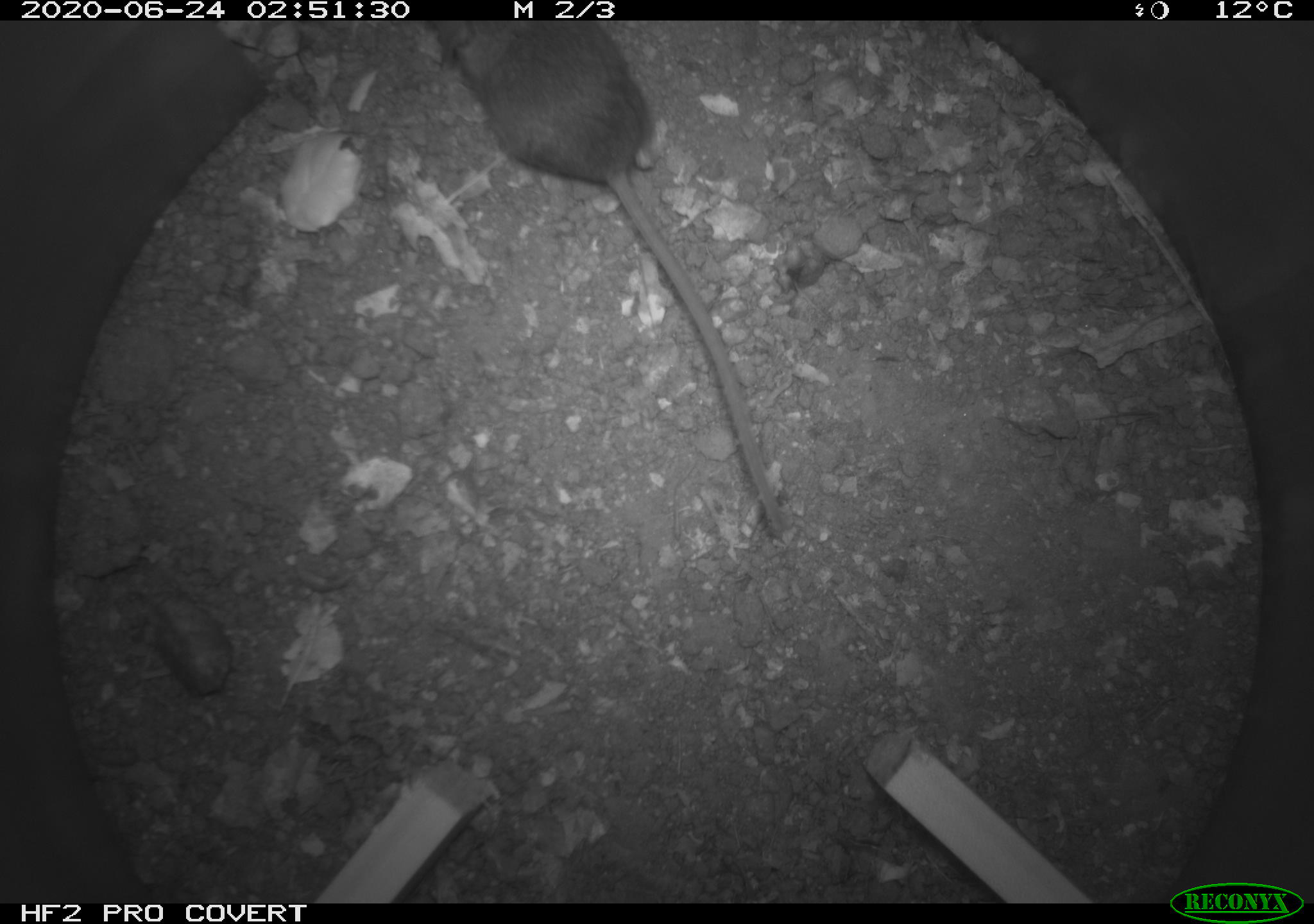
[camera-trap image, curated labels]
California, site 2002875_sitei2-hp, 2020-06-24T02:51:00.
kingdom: Animalia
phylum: Chordata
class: Mammalia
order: Rodentia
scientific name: Rodentia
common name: mouse species